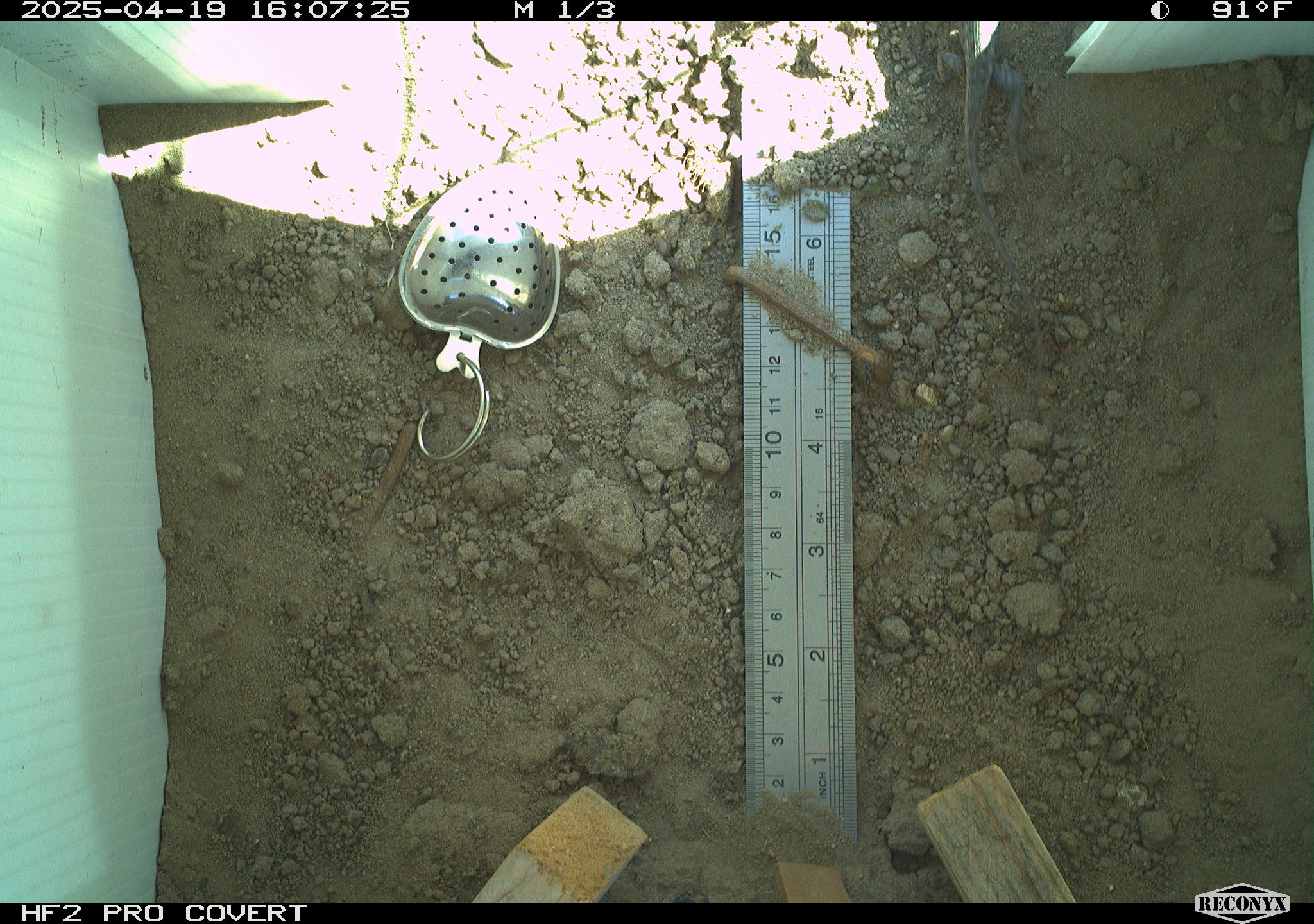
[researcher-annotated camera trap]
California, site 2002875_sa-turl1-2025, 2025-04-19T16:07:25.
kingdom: Animalia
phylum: Chordata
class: Reptilia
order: Squamata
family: Phrynosomatidae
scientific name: Phrynosomatidae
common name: north american spiny lizards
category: sceloporus/uta species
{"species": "sceloporus/uta species (north american spiny lizards) (Phrynosomatidae)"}